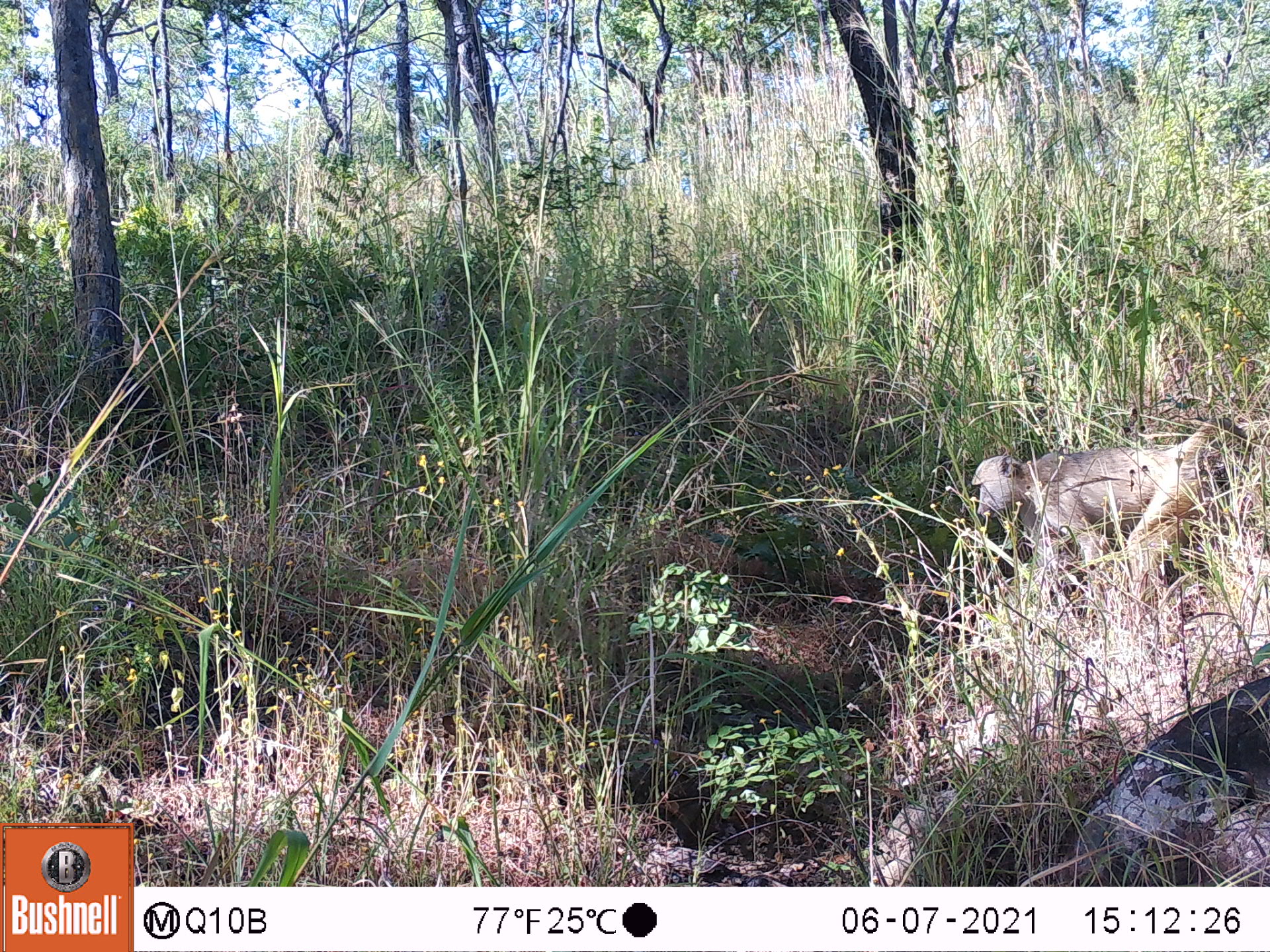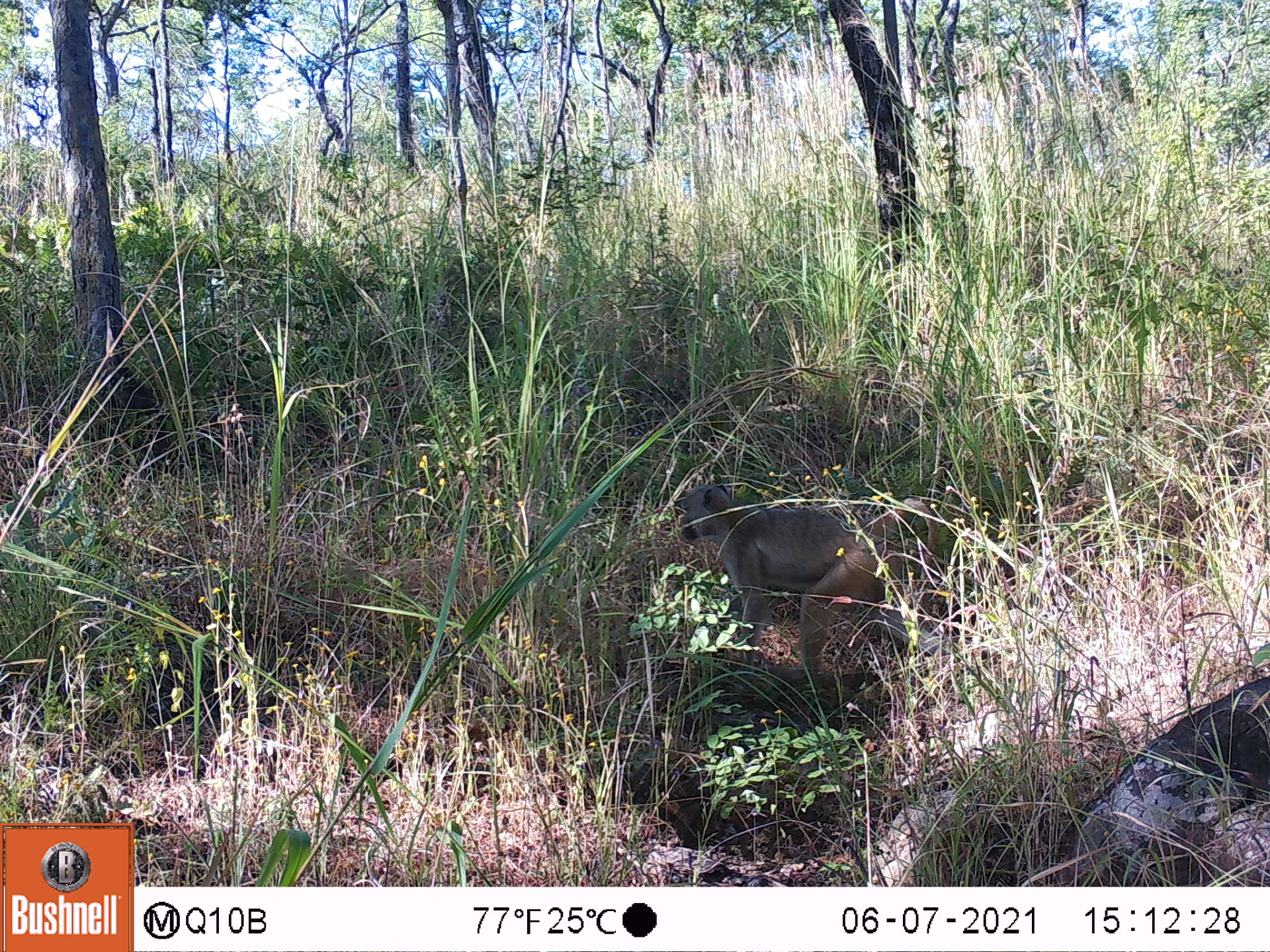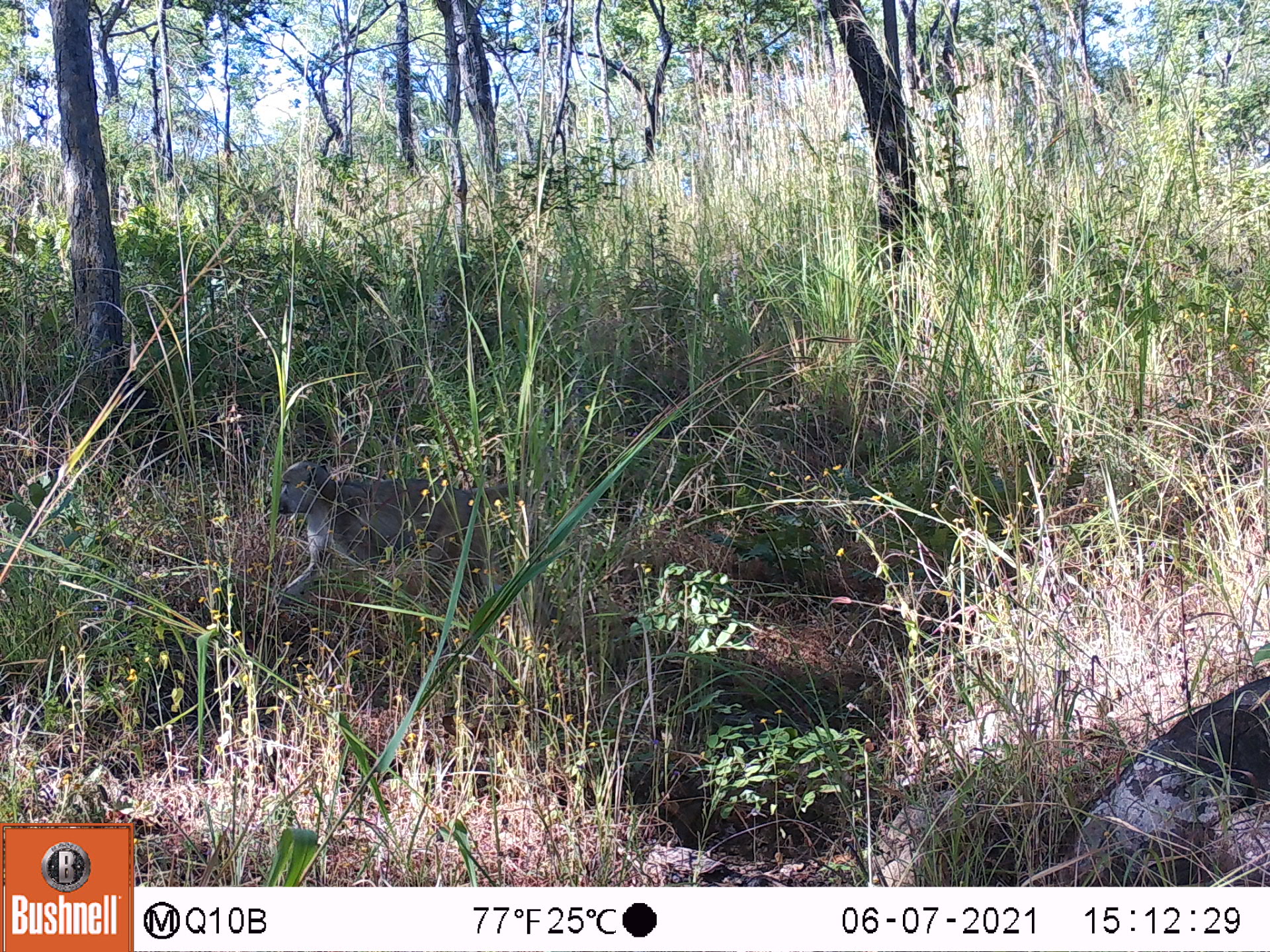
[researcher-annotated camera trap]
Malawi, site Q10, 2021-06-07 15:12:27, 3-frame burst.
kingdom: Animalia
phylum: Chordata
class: Mammalia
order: Primates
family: Cercopithecidae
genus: Papio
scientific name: Papio cynocephalus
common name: yellow baboon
Yellow baboon (Papio cynocephalus), count 1.